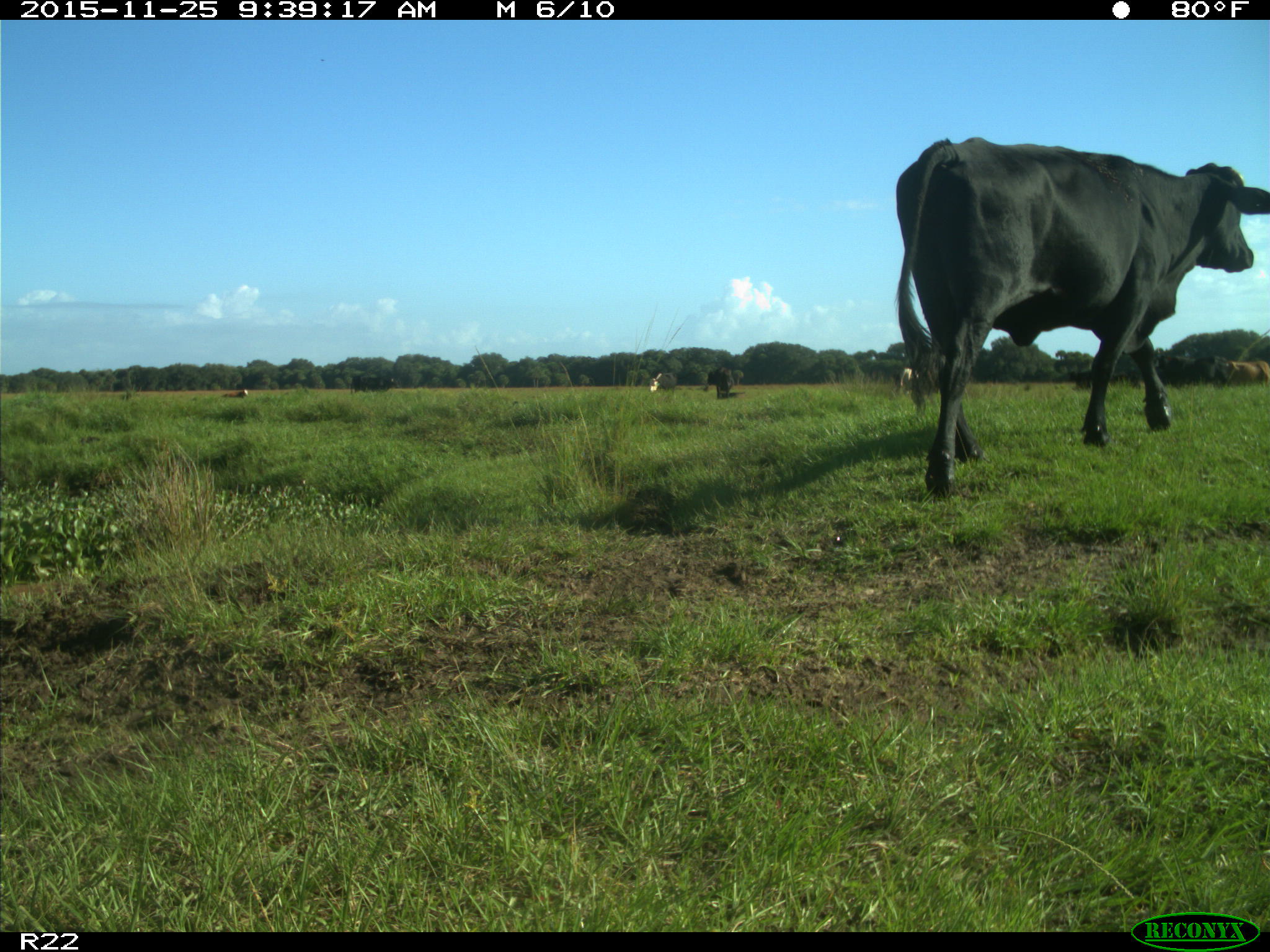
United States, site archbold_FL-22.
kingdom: Animalia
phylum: Chordata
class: Mammalia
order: Artiodactyla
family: Bovidae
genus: Bos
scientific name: Bos taurus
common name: domestic cow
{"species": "Bos taurus (domestic cow)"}